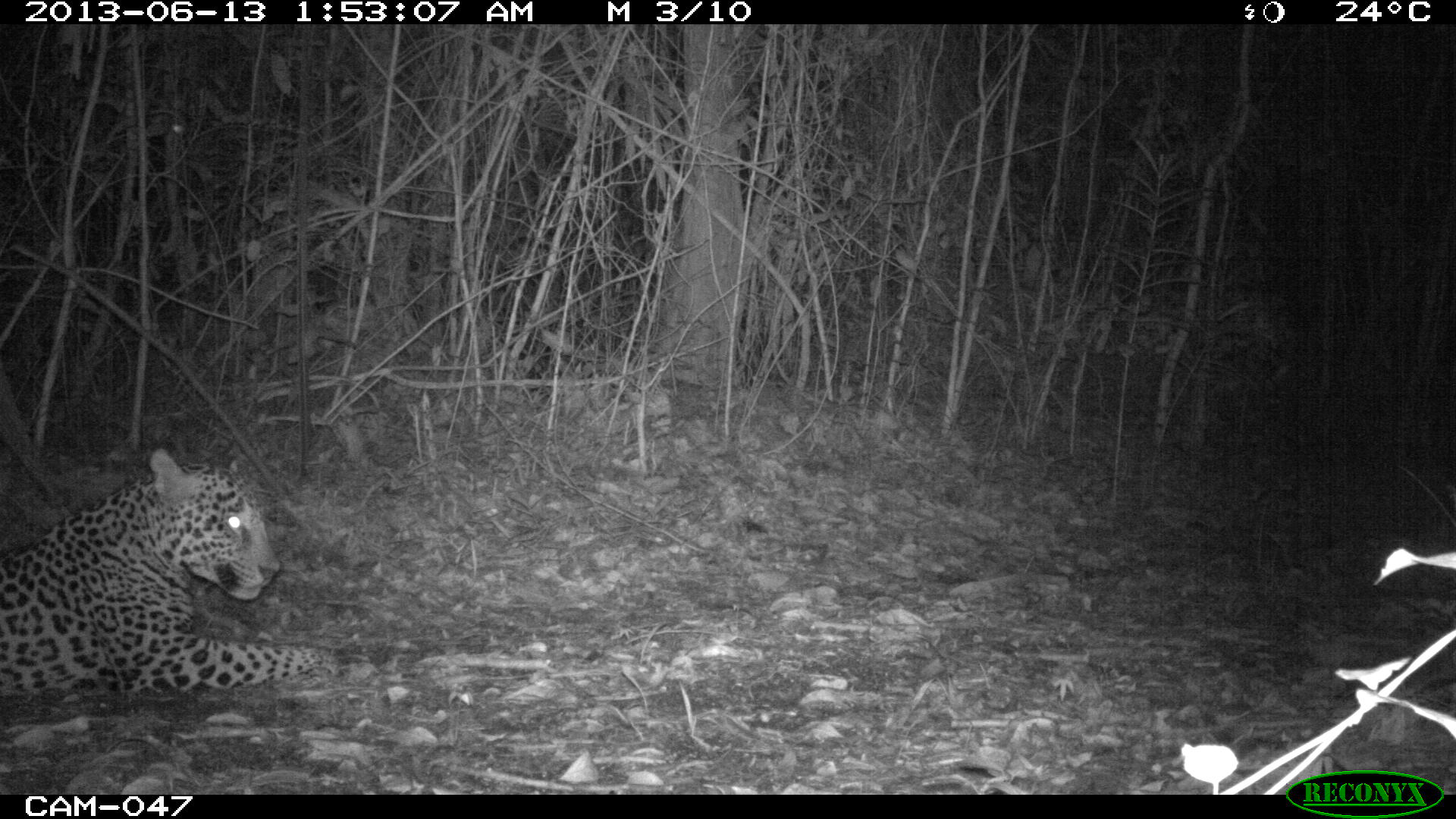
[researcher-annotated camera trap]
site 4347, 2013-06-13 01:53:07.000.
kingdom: Animalia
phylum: Chordata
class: Mammalia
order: Carnivora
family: Felidae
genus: Panthera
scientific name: Panthera onca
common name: jaguar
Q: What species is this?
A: Panthera onca (jaguar).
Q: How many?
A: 1.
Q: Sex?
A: Male.